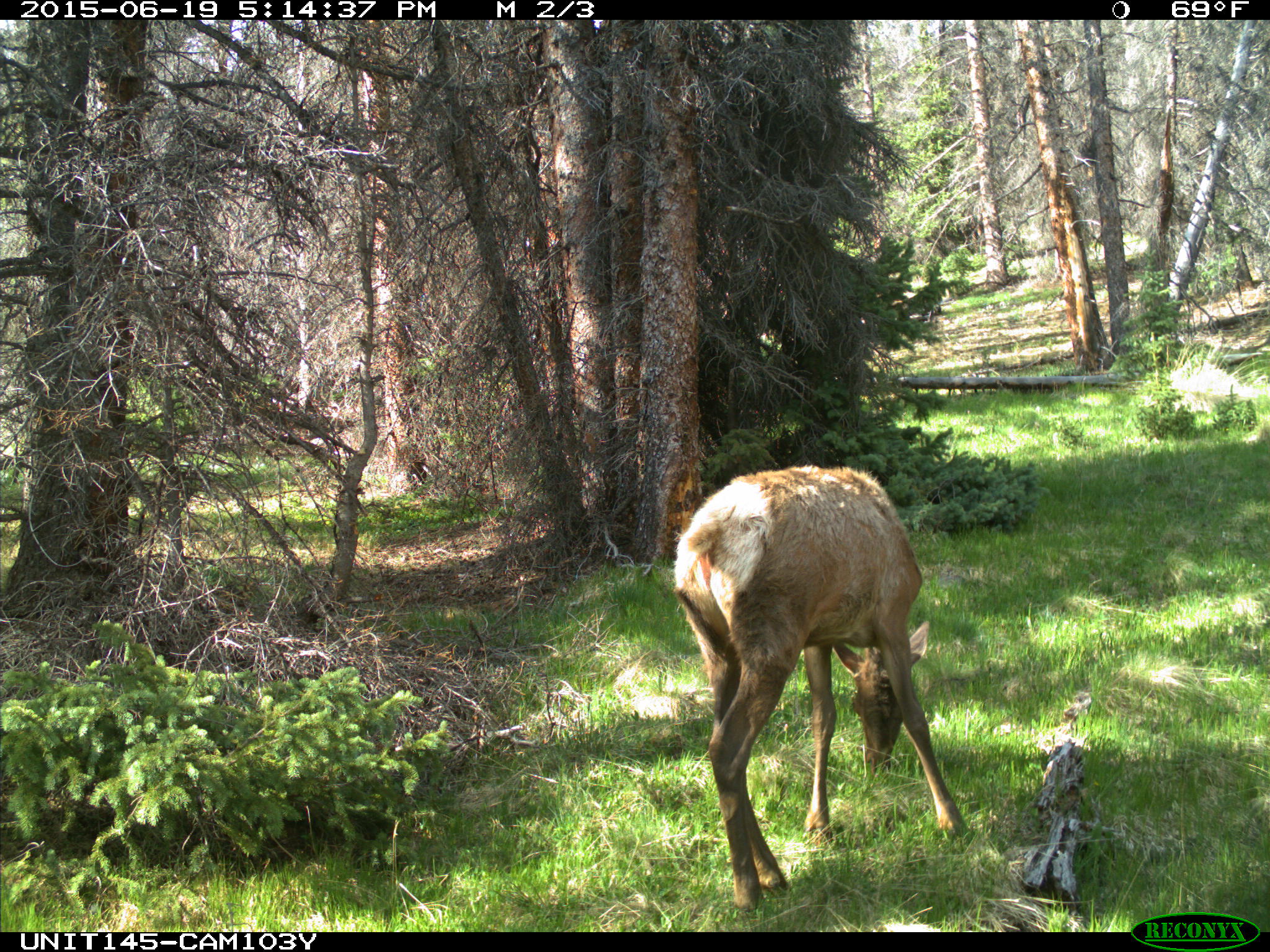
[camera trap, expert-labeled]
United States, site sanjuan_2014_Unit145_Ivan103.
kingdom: Animalia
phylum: Chordata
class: Mammalia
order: Artiodactyla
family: Cervidae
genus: Cervus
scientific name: Cervus elaphus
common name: red deer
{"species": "Cervus elaphus (red deer)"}